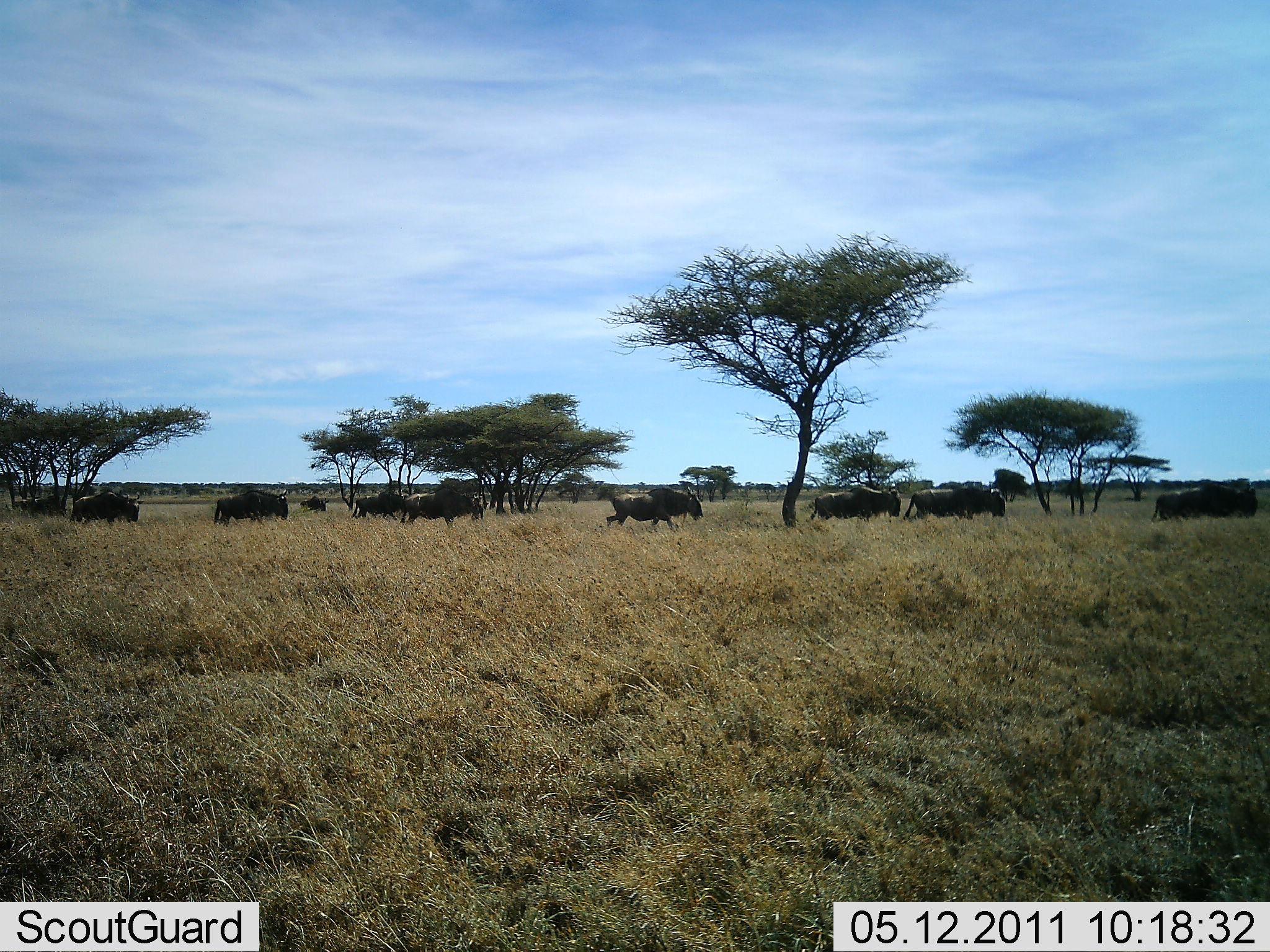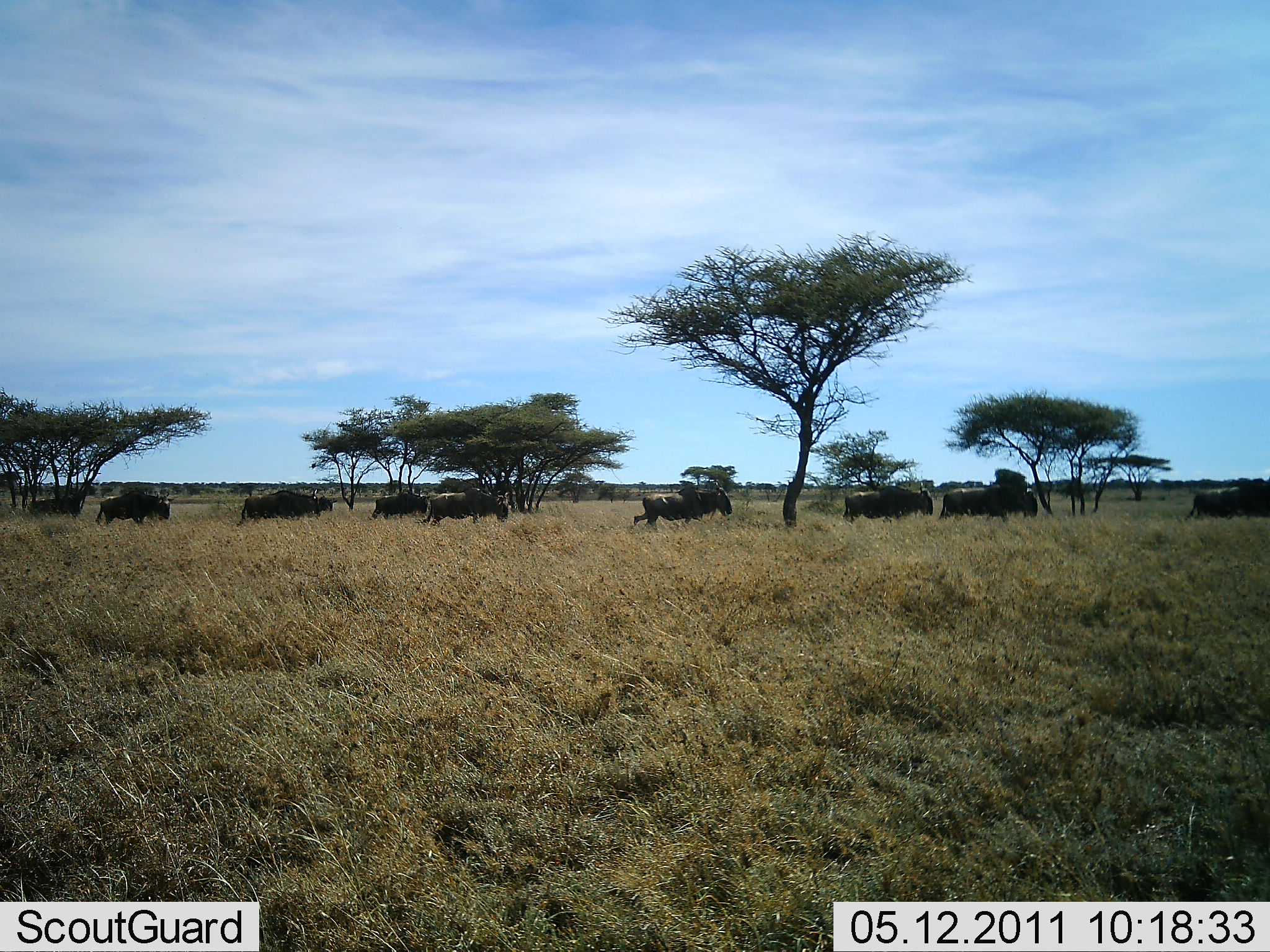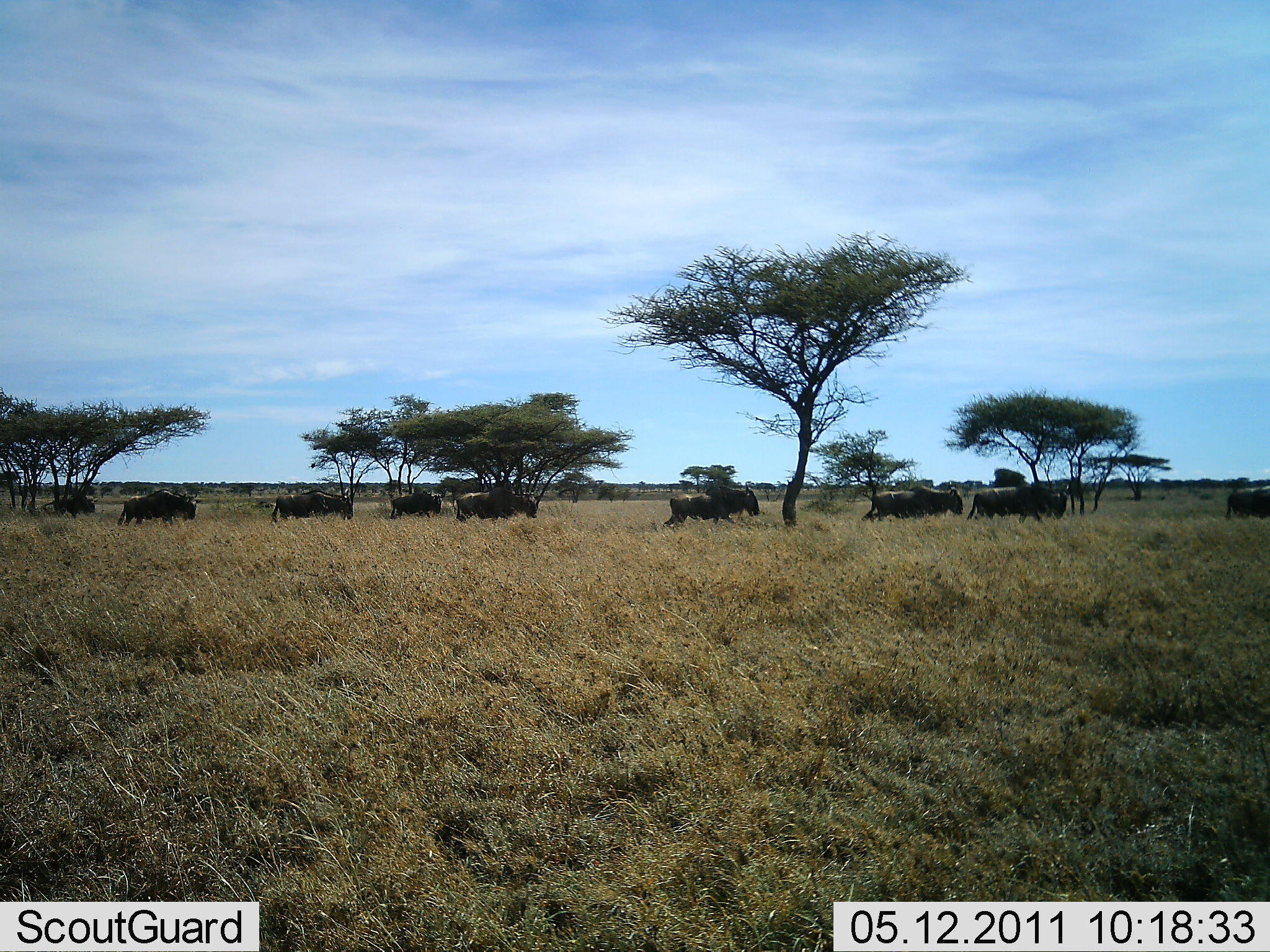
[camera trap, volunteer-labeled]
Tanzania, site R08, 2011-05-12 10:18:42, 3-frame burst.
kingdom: Animalia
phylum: Chordata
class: Mammalia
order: Artiodactyla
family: Bovidae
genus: Connochaetes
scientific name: Connochaetes taurinus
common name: blue wildebeest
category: wildebeest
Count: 11-50.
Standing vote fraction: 0%.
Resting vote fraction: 0%.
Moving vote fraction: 100%.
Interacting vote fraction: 0%.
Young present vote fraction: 0%.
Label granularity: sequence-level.